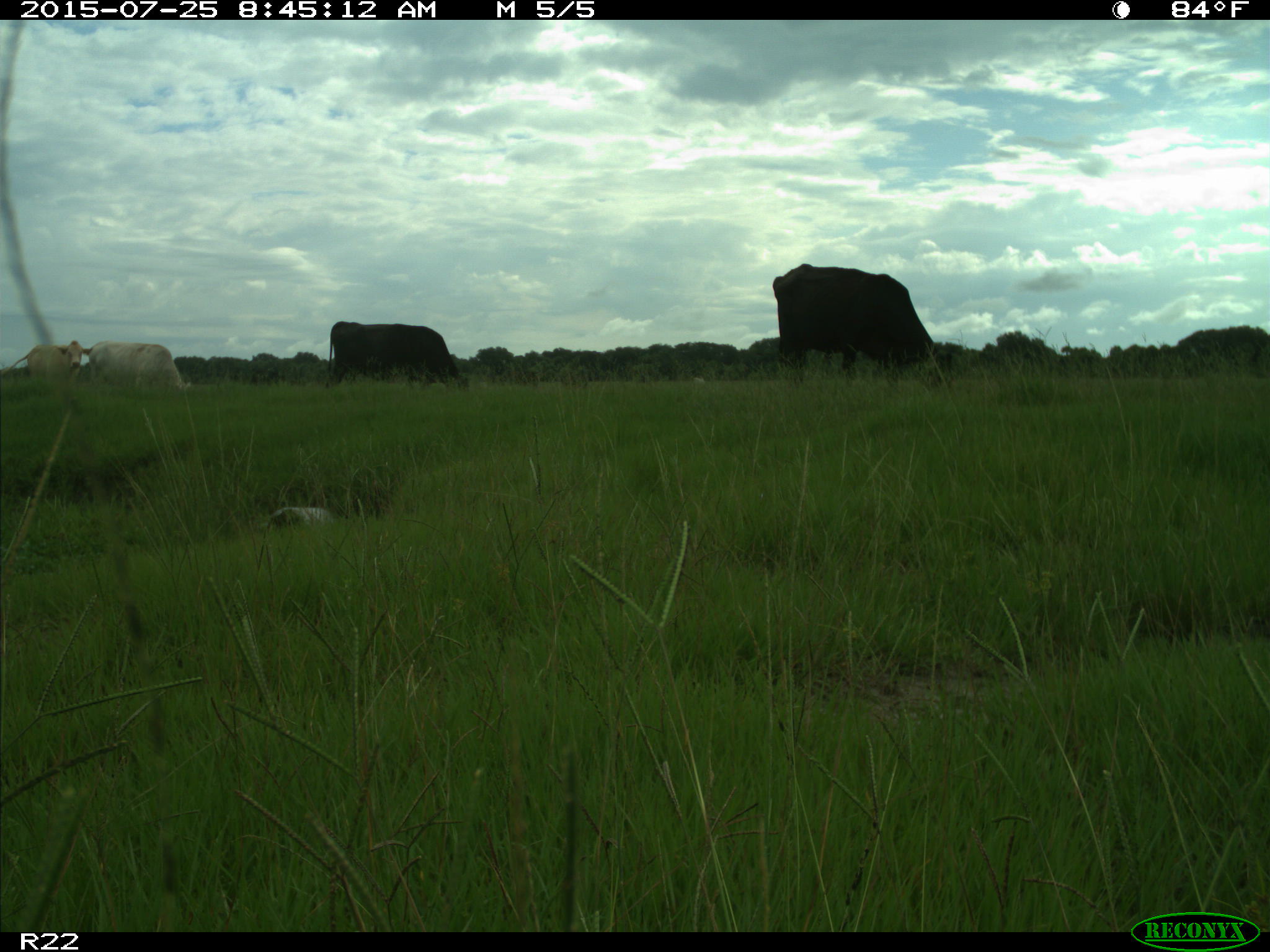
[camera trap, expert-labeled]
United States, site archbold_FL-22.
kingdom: Animalia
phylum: Chordata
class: Mammalia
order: Artiodactyla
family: Bovidae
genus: Bos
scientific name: Bos taurus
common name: domestic cow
Bos taurus (domestic cow).